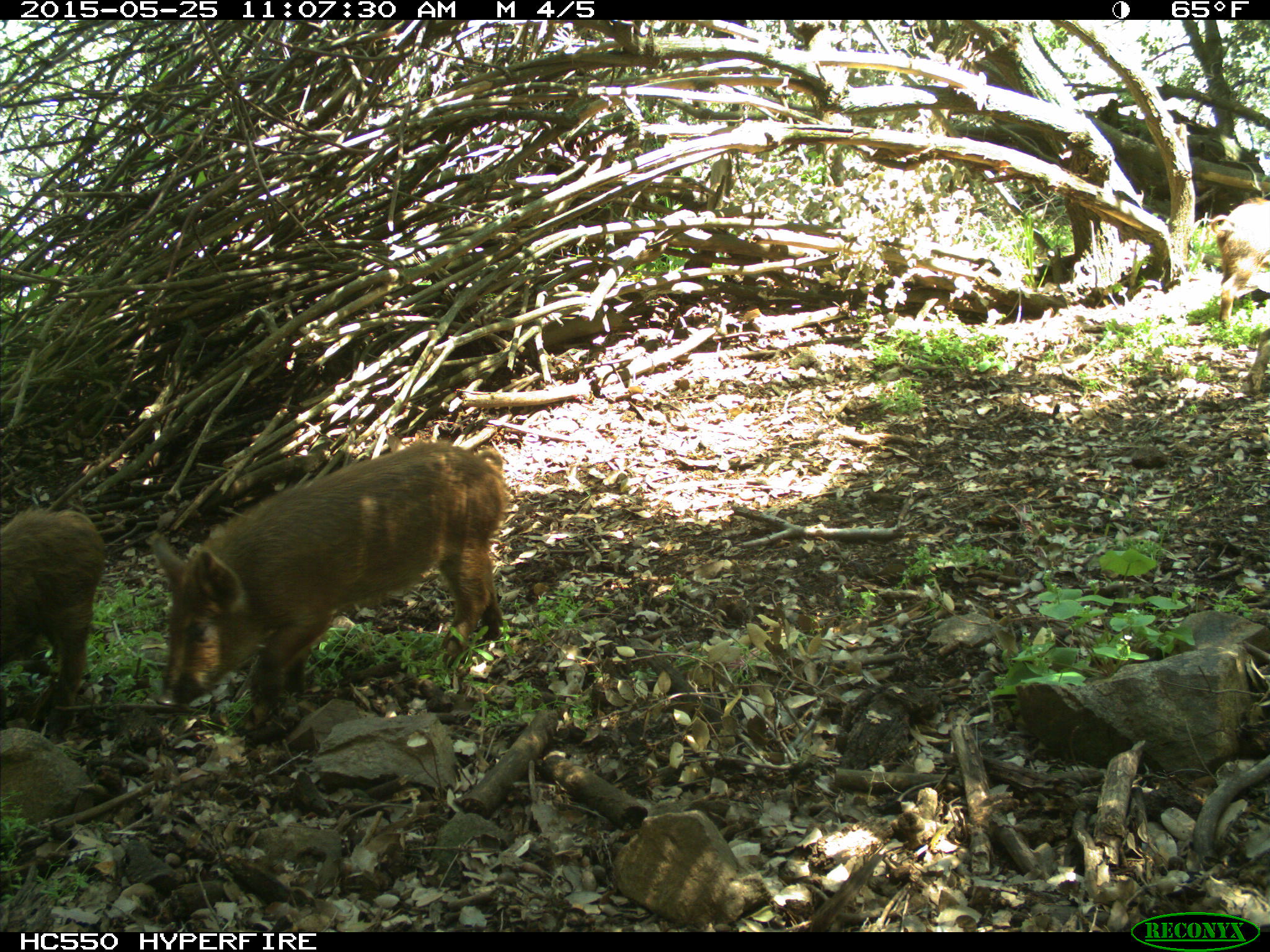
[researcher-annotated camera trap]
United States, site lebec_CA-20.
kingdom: Animalia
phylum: Chordata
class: Mammalia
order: Artiodactyla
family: Suidae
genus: Sus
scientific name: Sus scrofa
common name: wild boar